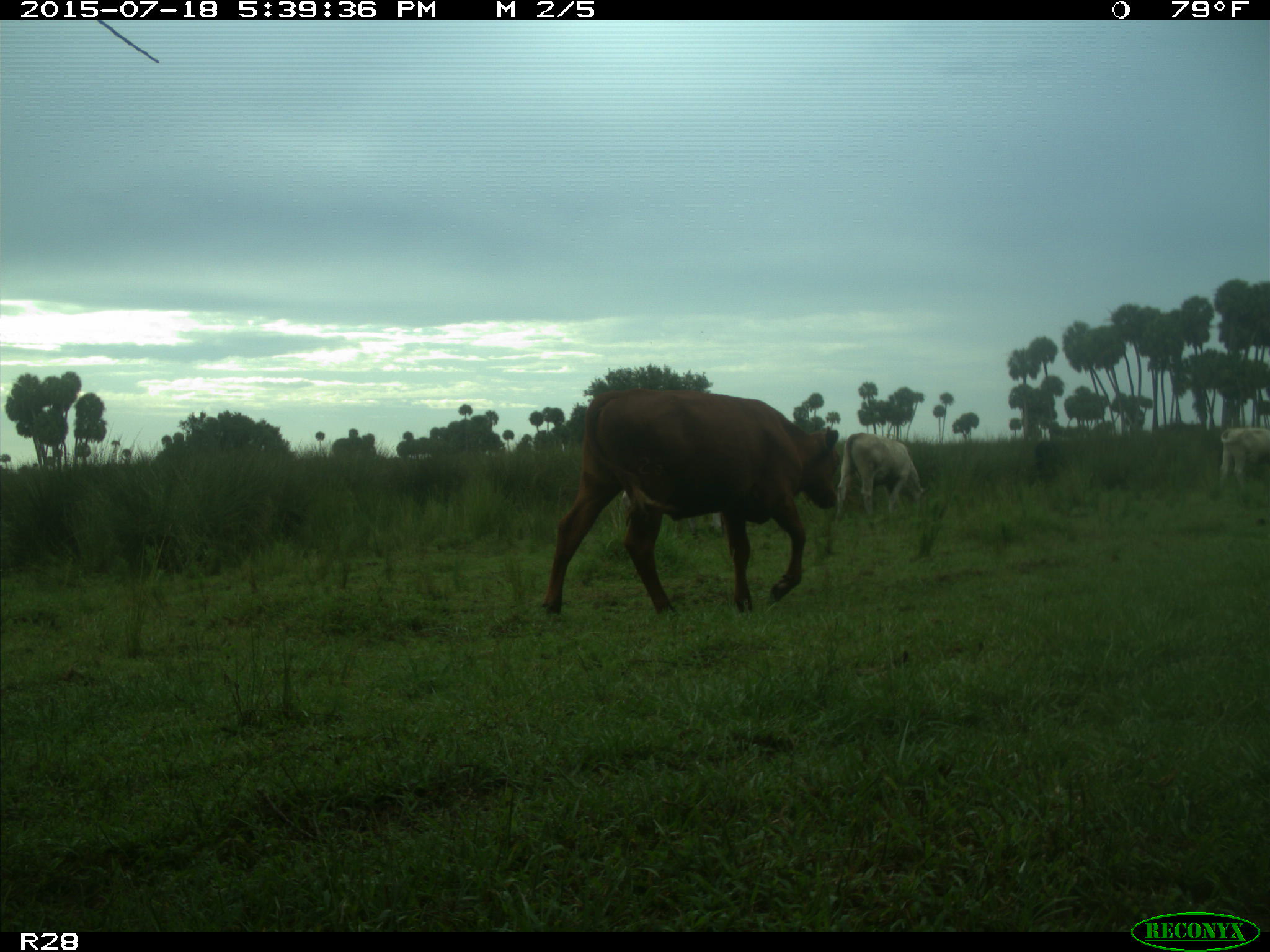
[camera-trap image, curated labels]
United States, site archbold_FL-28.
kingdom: Animalia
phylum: Chordata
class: Mammalia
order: Artiodactyla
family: Bovidae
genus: Bos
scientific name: Bos taurus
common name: domestic cow